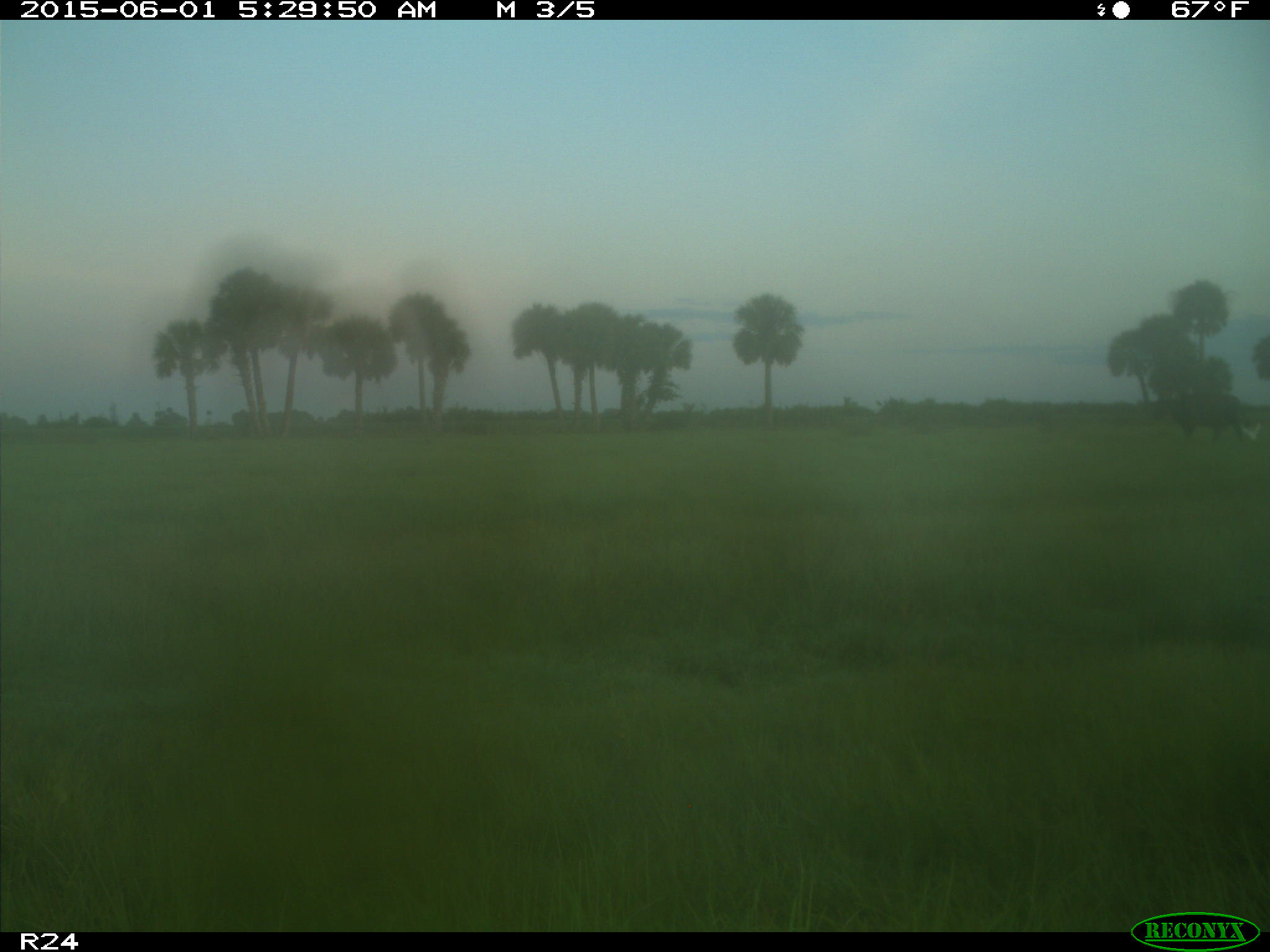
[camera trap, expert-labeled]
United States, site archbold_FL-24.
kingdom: Animalia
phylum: Chordata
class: Mammalia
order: Artiodactyla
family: Bovidae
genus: Bos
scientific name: Bos taurus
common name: domestic cow